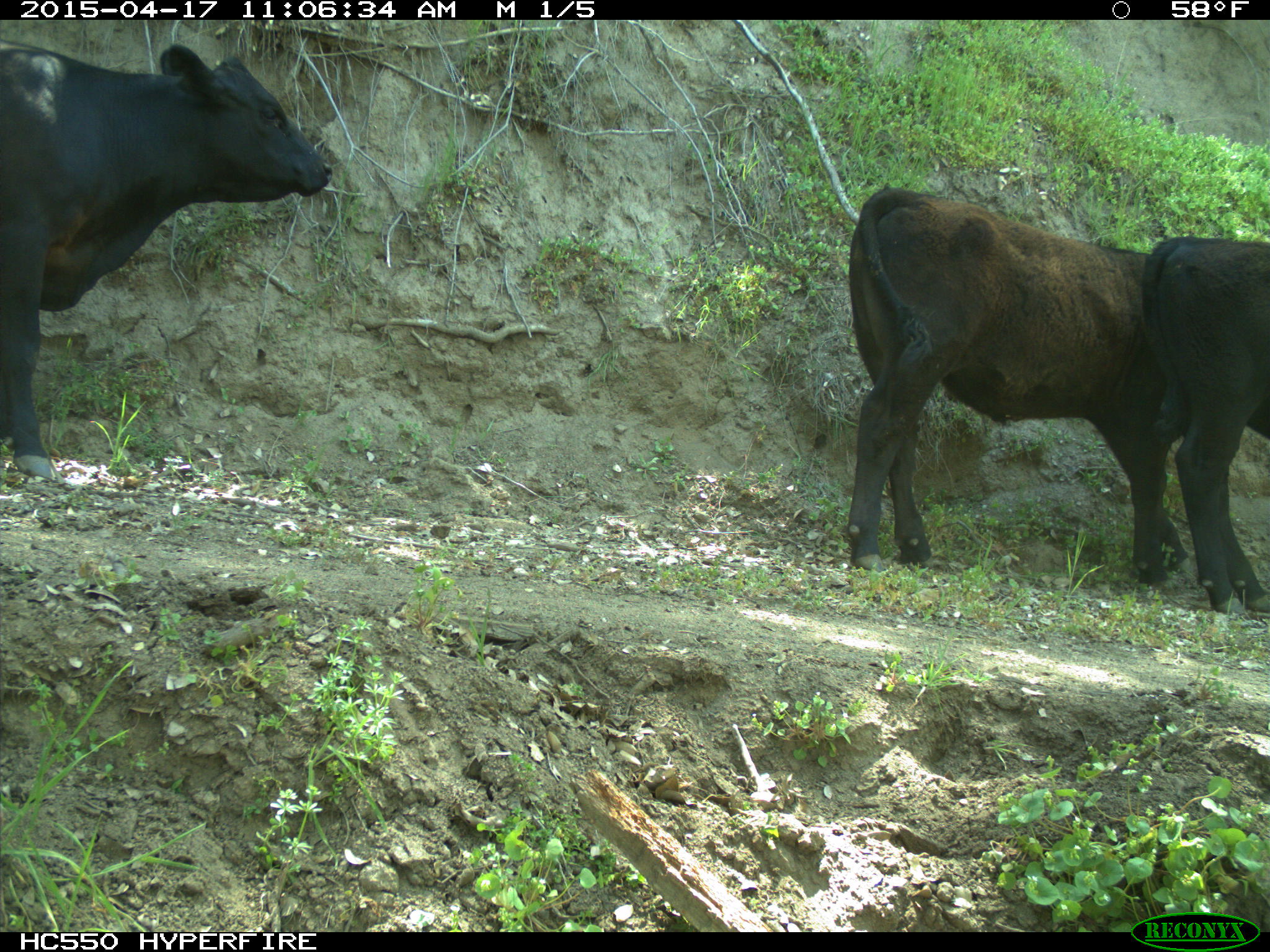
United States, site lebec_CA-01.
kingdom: Animalia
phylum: Chordata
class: Mammalia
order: Artiodactyla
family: Bovidae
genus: Bos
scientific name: Bos taurus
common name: domestic cow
Bos taurus (domestic cow).